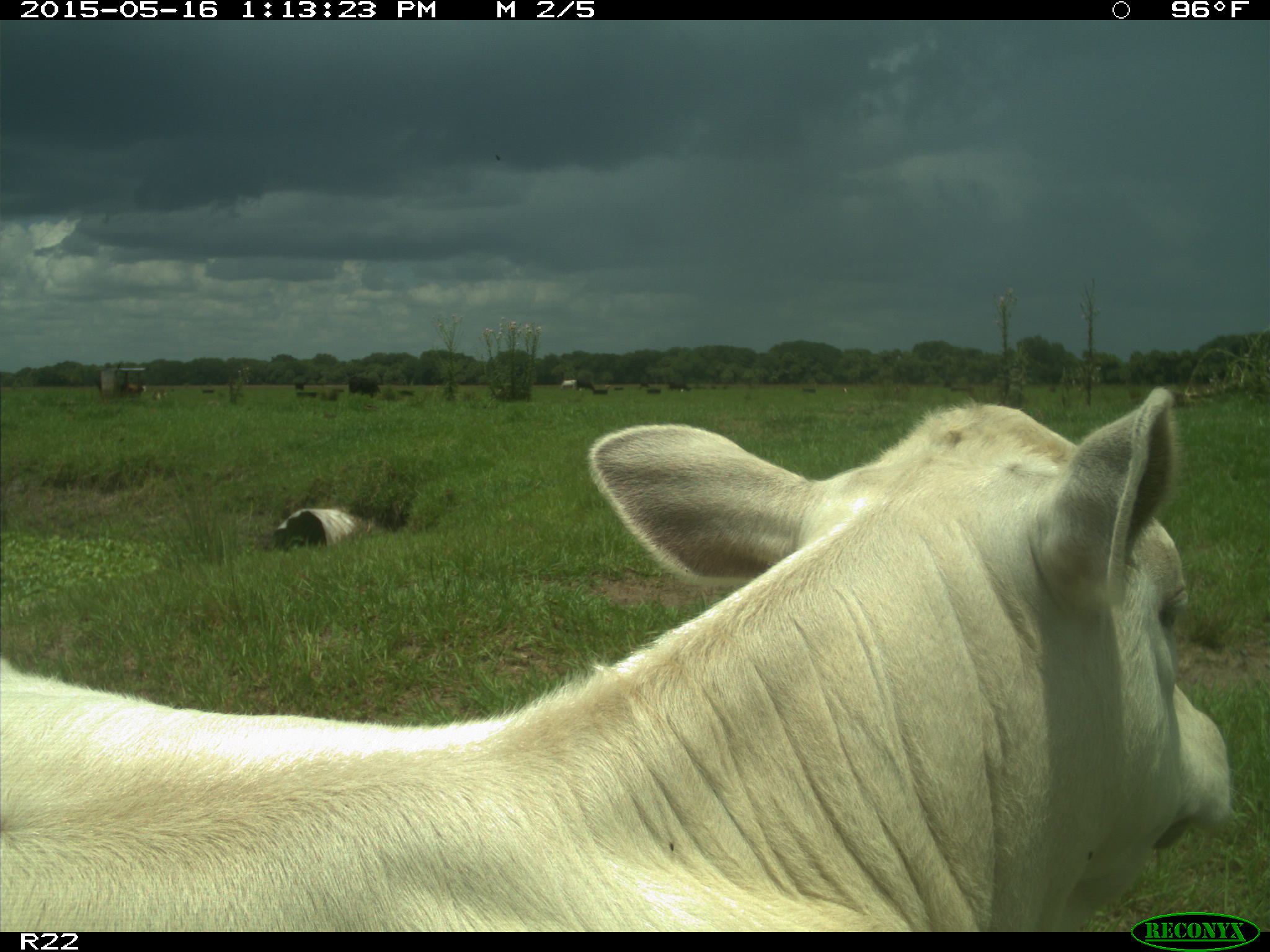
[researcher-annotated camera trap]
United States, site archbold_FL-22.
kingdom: Animalia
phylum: Chordata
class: Mammalia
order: Artiodactyla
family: Bovidae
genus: Bos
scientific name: Bos taurus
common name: domestic cow